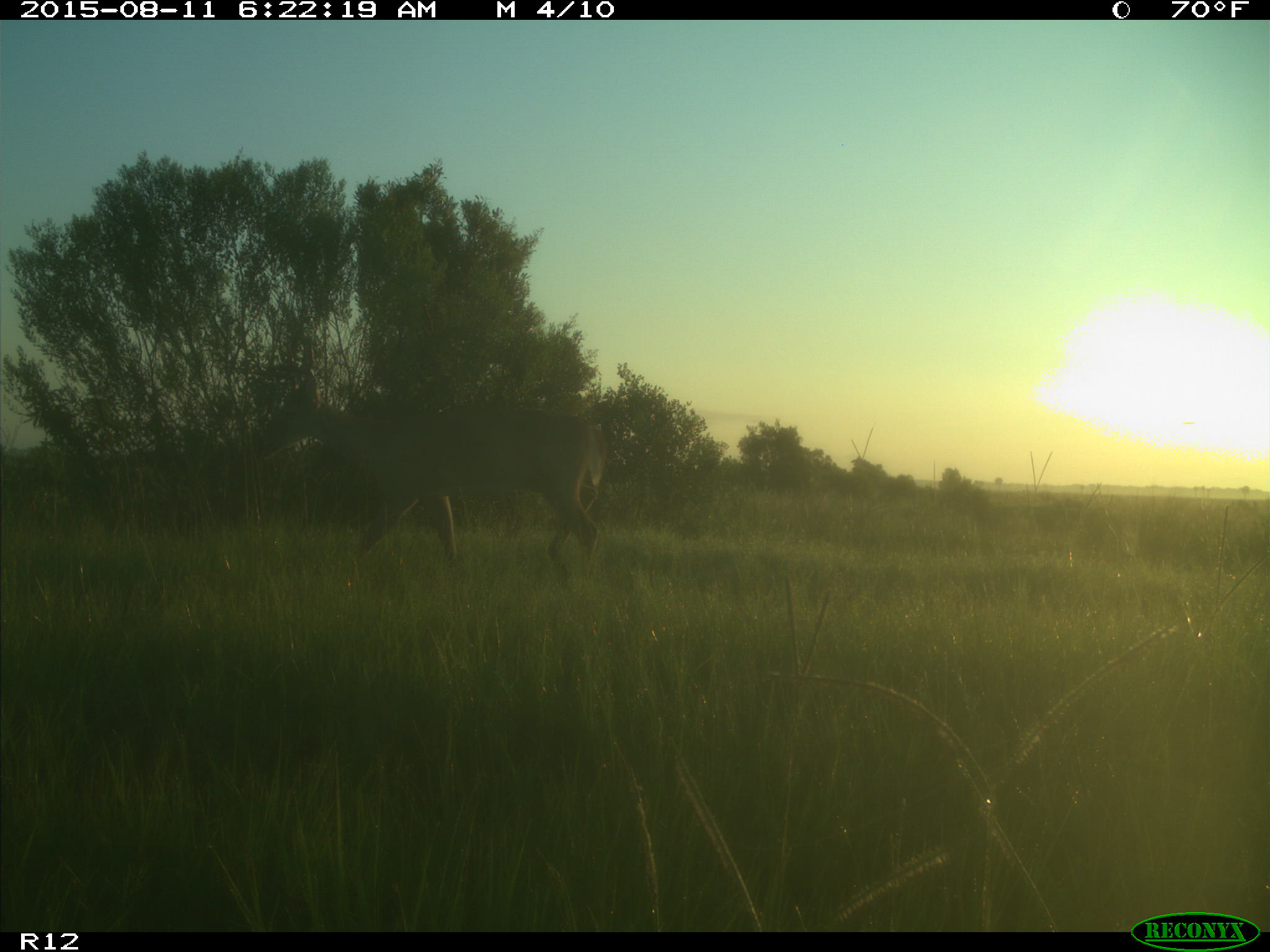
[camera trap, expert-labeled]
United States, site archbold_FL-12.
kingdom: Animalia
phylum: Chordata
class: Mammalia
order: Artiodactyla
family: Cervidae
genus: Odocoileus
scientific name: Odocoileus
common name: deer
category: unidentified deer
Unidentified deer (deer) (Odocoileus).